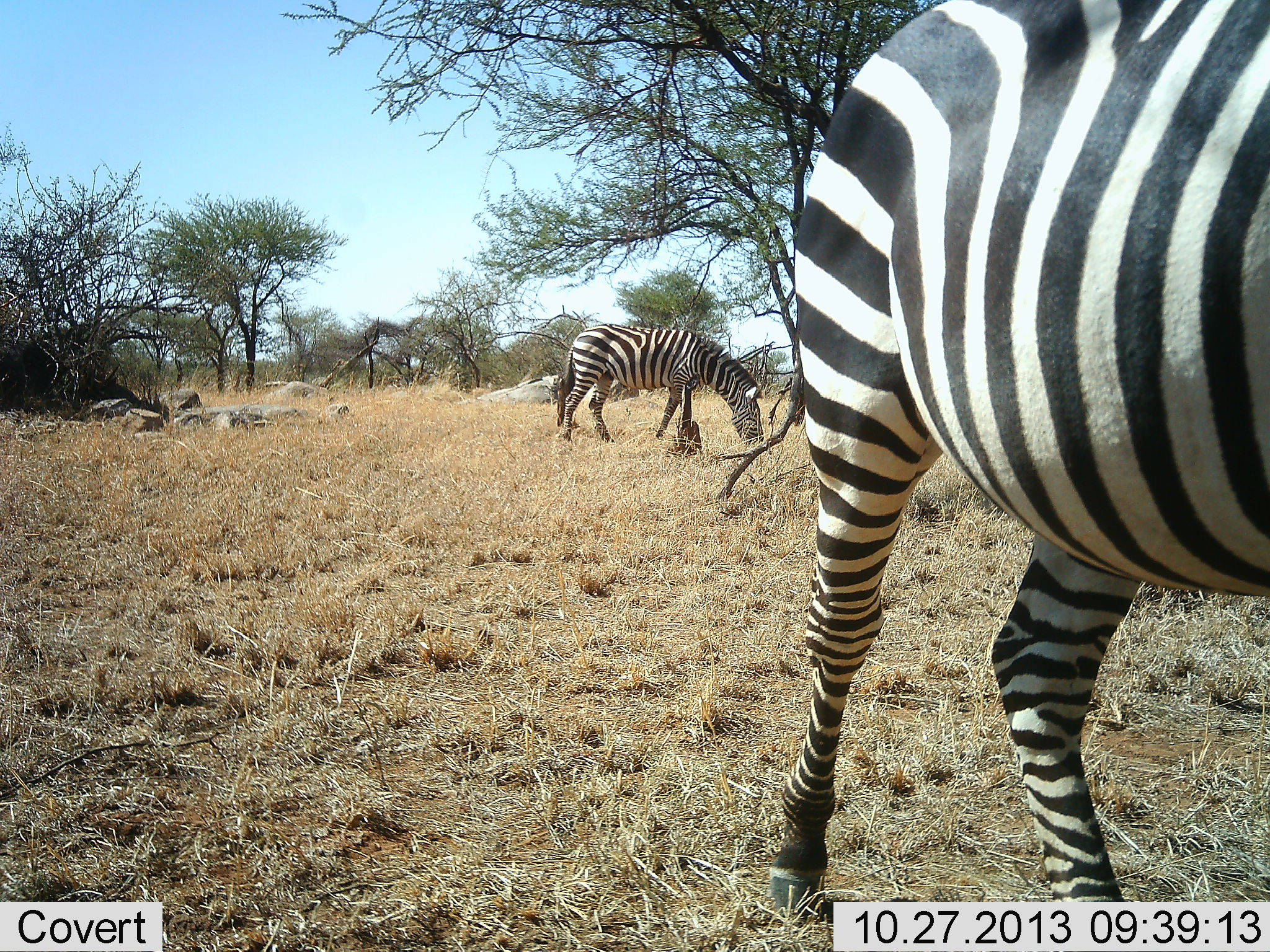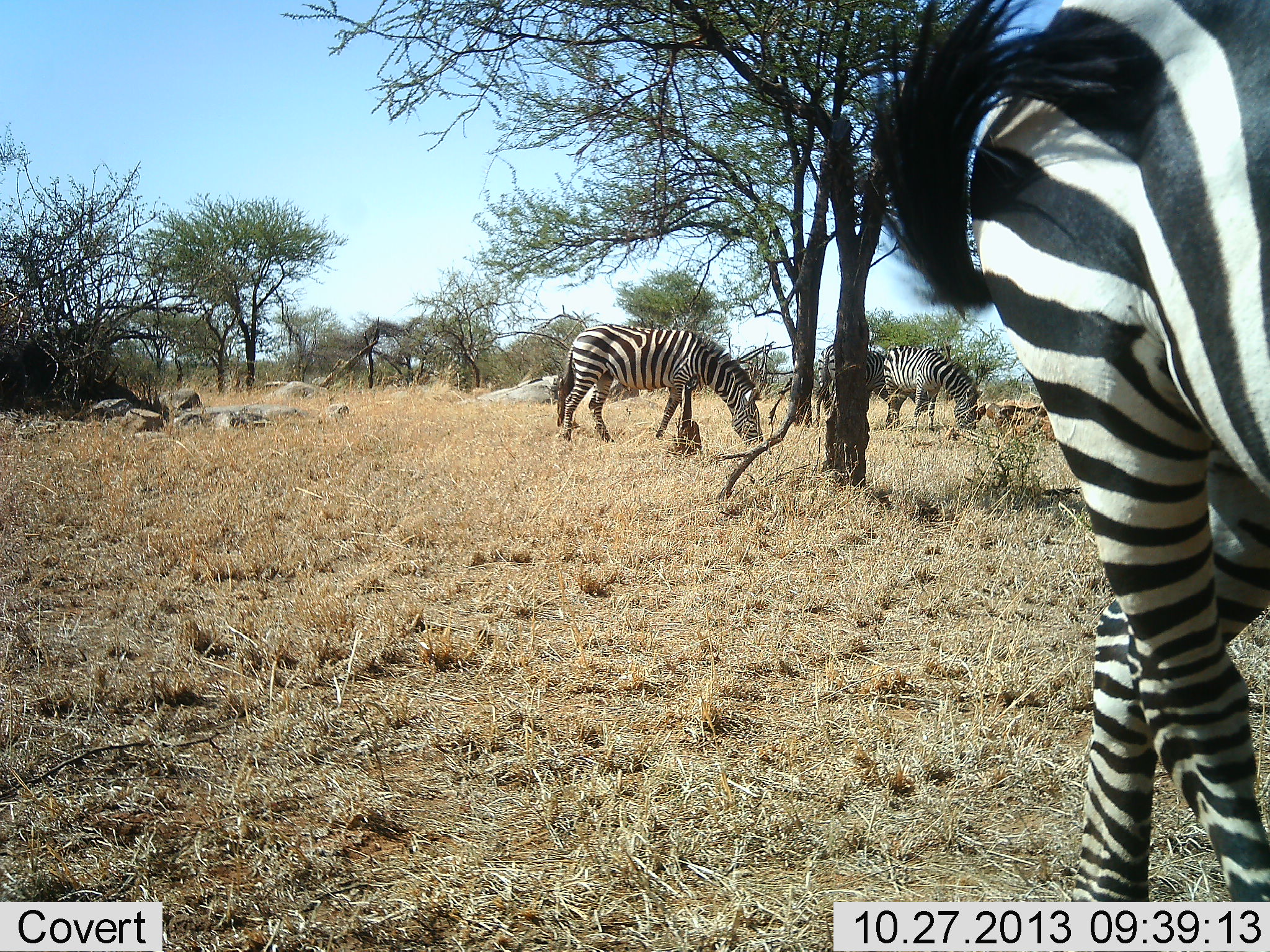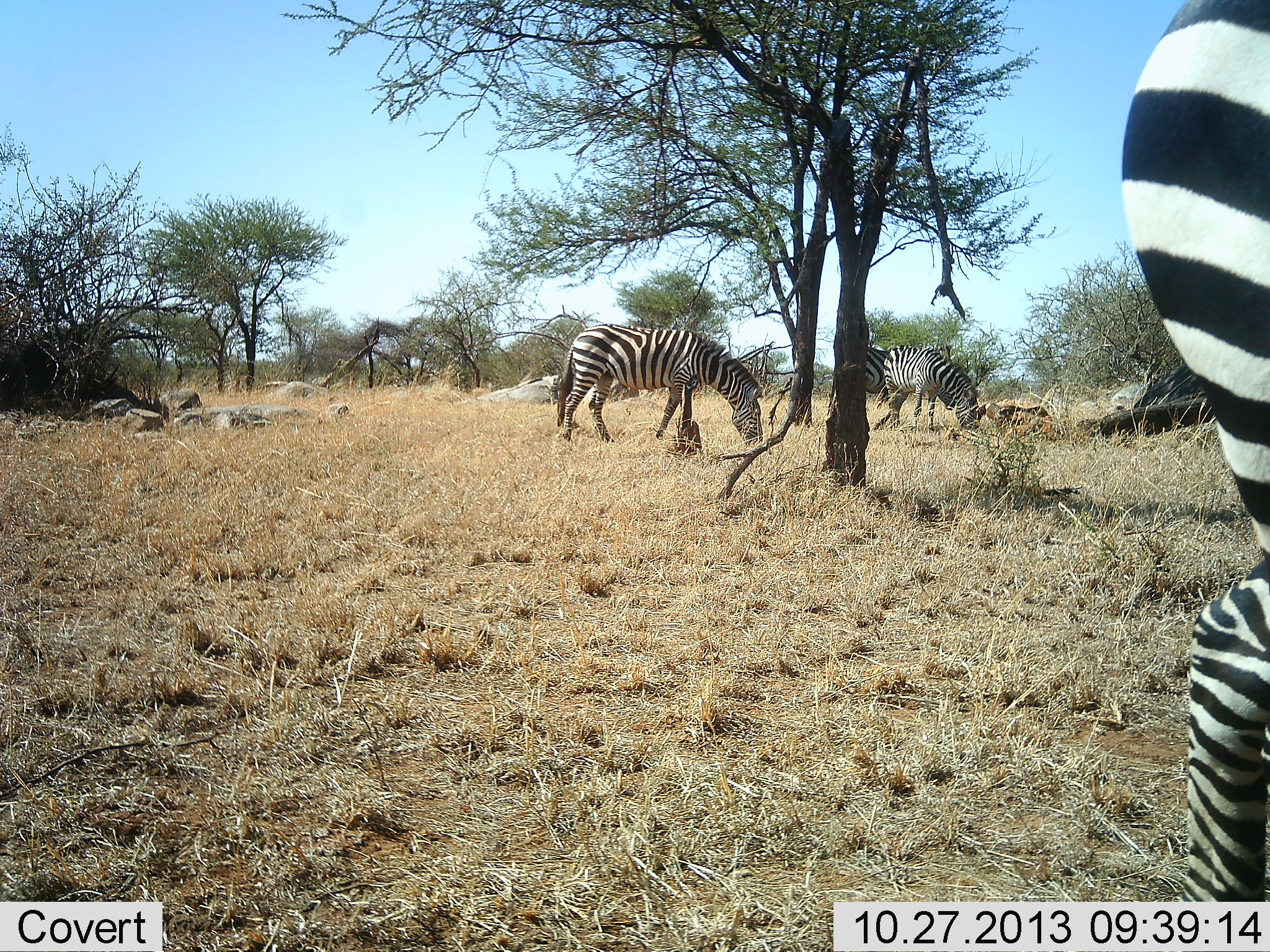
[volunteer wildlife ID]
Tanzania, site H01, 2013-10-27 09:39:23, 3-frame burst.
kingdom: Animalia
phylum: Chordata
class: Mammalia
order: Perissodactyla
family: Equidae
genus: Equus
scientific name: Equus quagga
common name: plains zebra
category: zebra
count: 4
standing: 60%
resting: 0%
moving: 70%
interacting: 0%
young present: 0%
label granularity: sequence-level